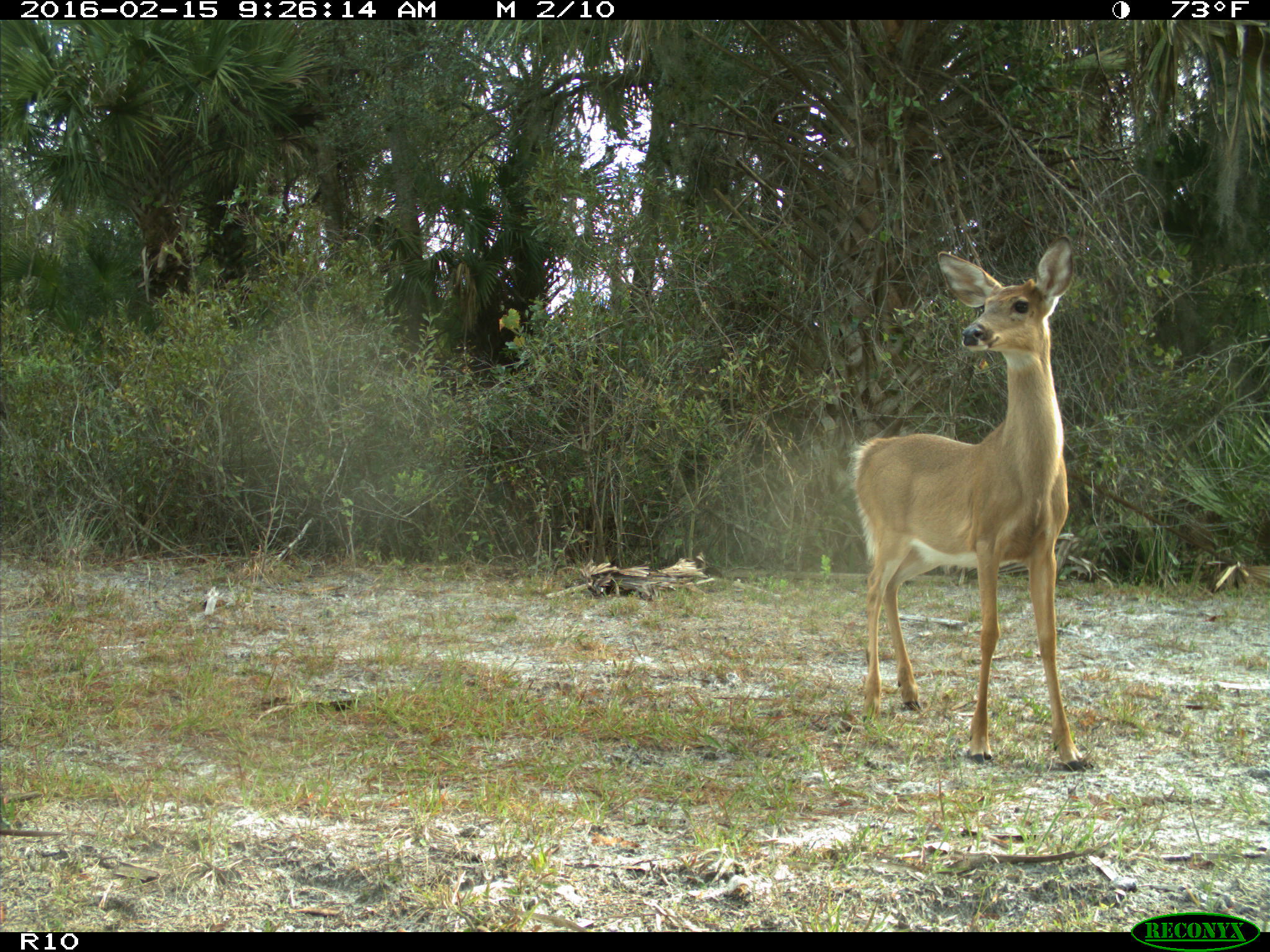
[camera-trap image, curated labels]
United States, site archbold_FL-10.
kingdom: Animalia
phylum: Chordata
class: Mammalia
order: Artiodactyla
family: Cervidae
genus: Odocoileus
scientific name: Odocoileus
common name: deer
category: unidentified deer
Unidentified deer (deer) (Odocoileus).